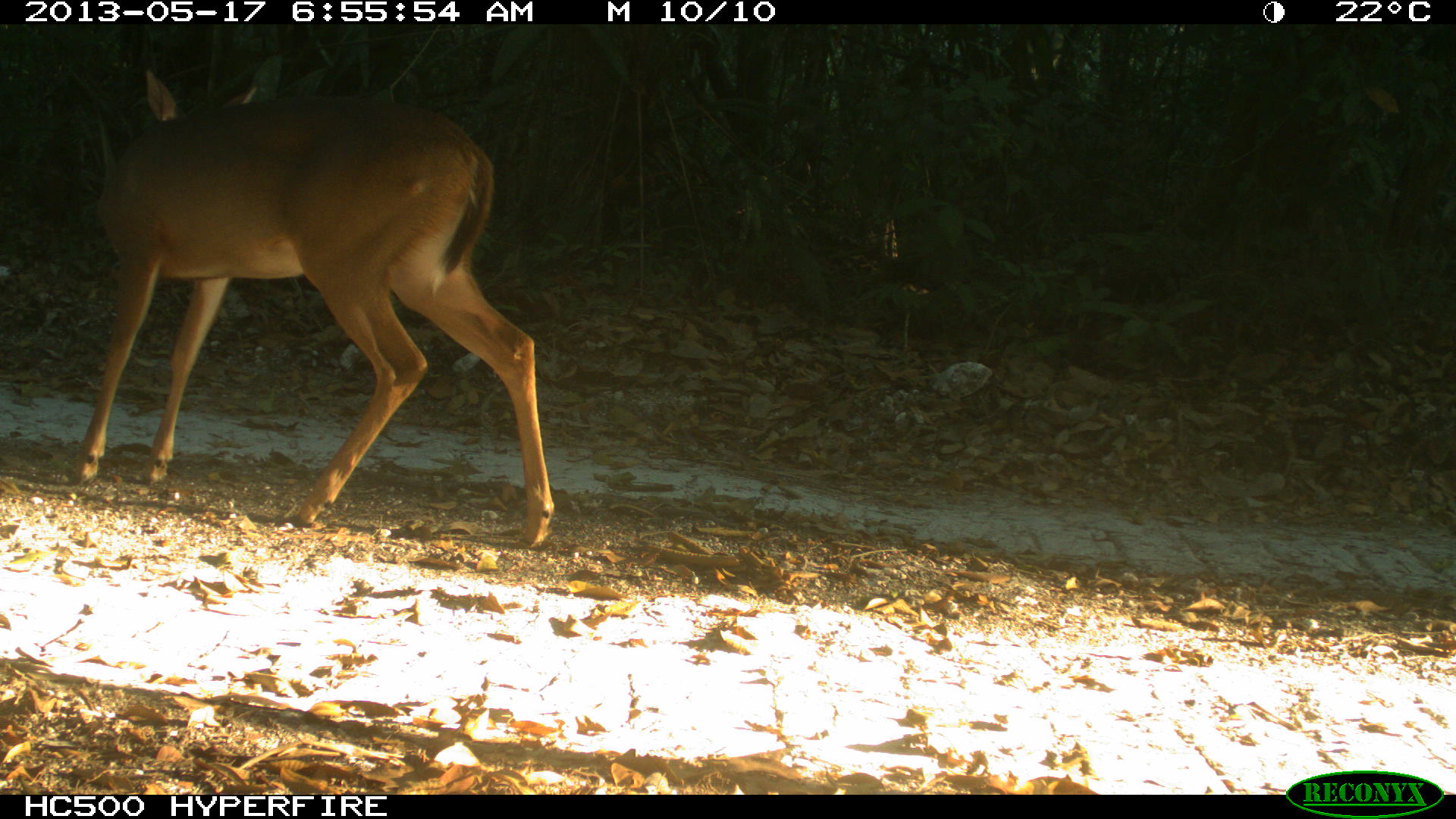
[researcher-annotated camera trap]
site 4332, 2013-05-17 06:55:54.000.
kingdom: Animalia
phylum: Chordata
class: Mammalia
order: Artiodactyla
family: Cervidae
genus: Odocoileus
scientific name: Odocoileus virginianus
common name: white-tailed deer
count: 1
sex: female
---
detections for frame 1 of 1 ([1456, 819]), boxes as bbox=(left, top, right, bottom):
odocoileus virginianus: bbox=(63, 65, 553, 544)